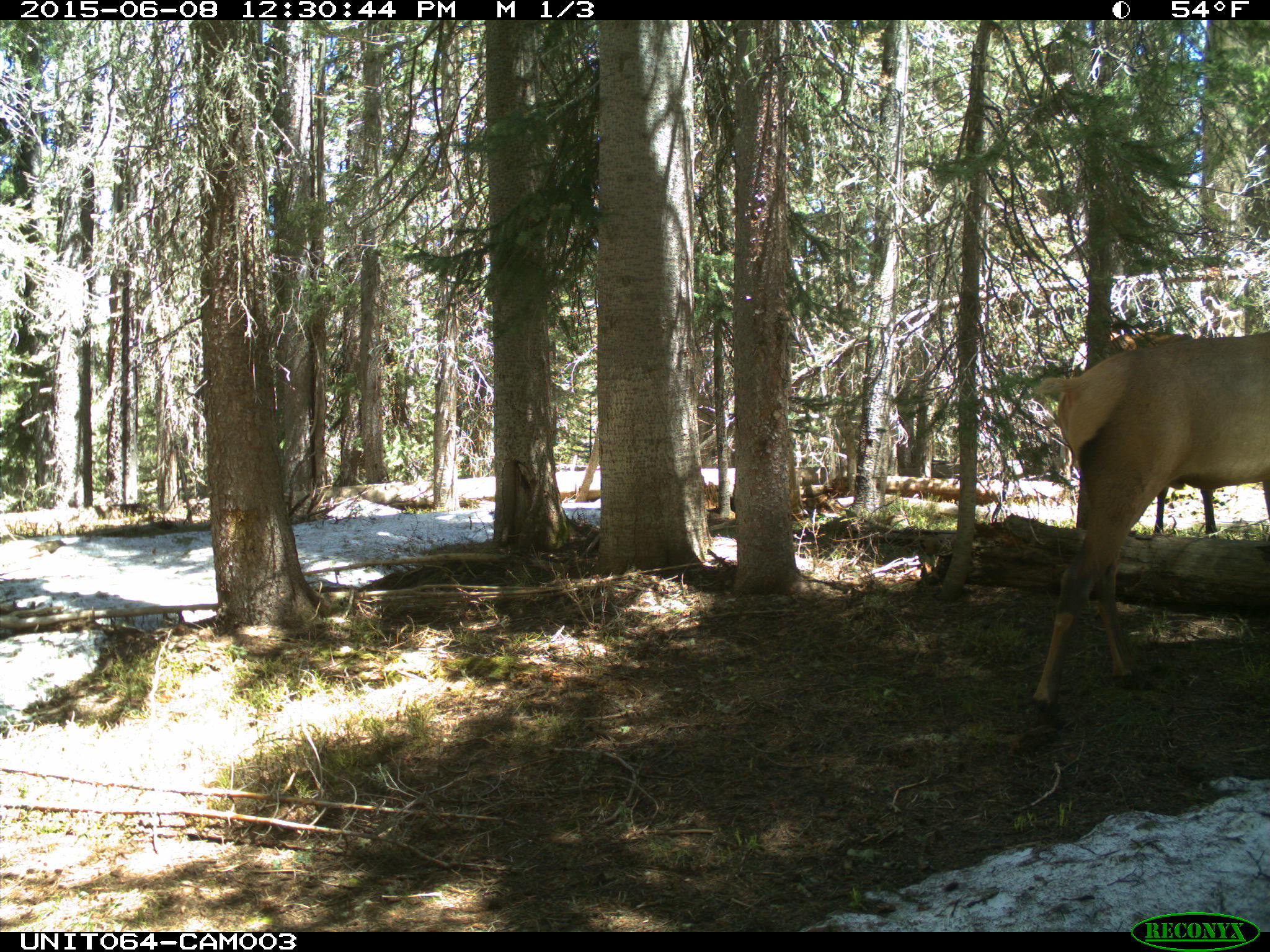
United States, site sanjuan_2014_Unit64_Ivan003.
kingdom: Animalia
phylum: Chordata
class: Mammalia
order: Artiodactyla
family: Cervidae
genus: Cervus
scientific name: Cervus elaphus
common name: red deer